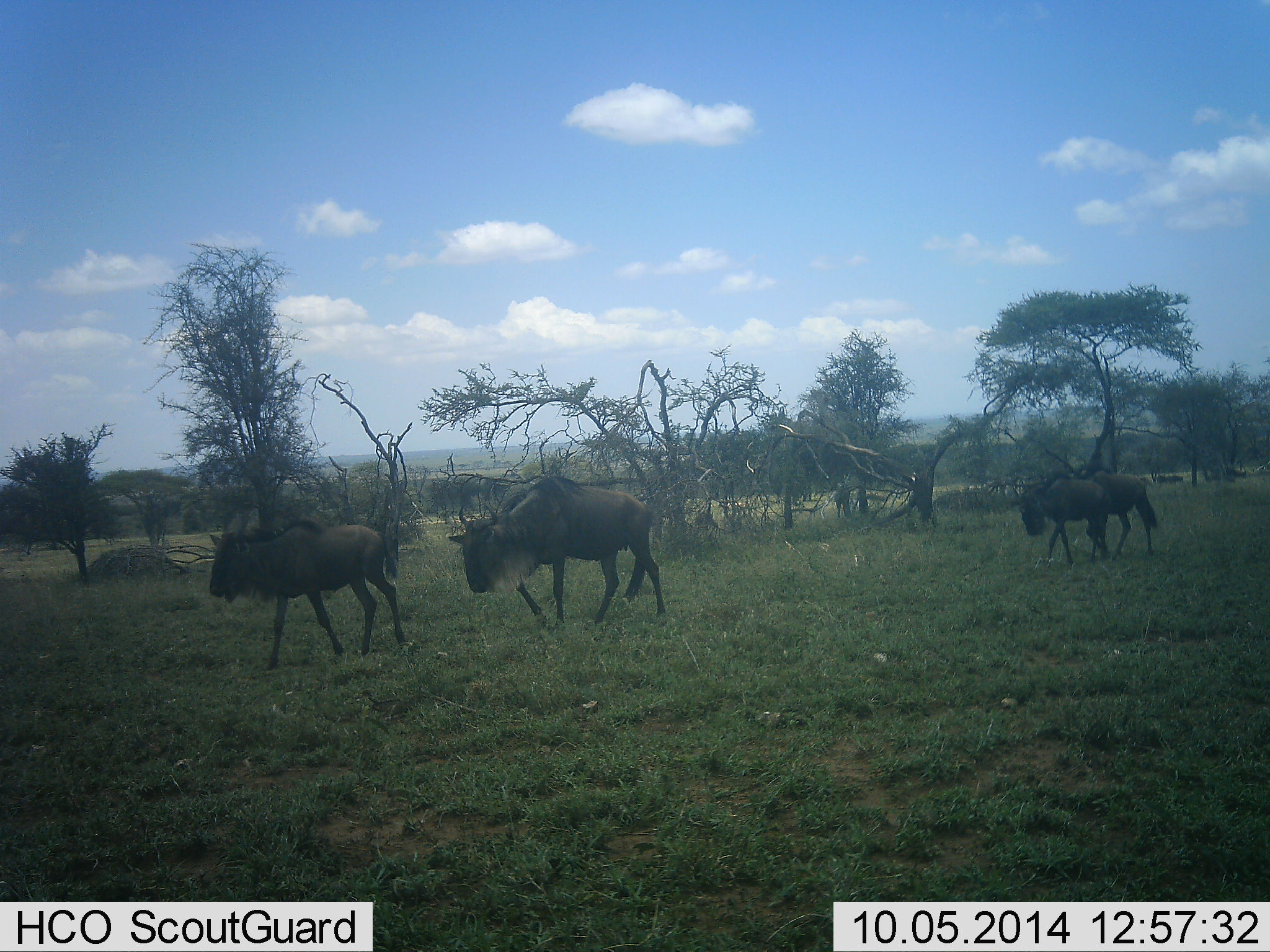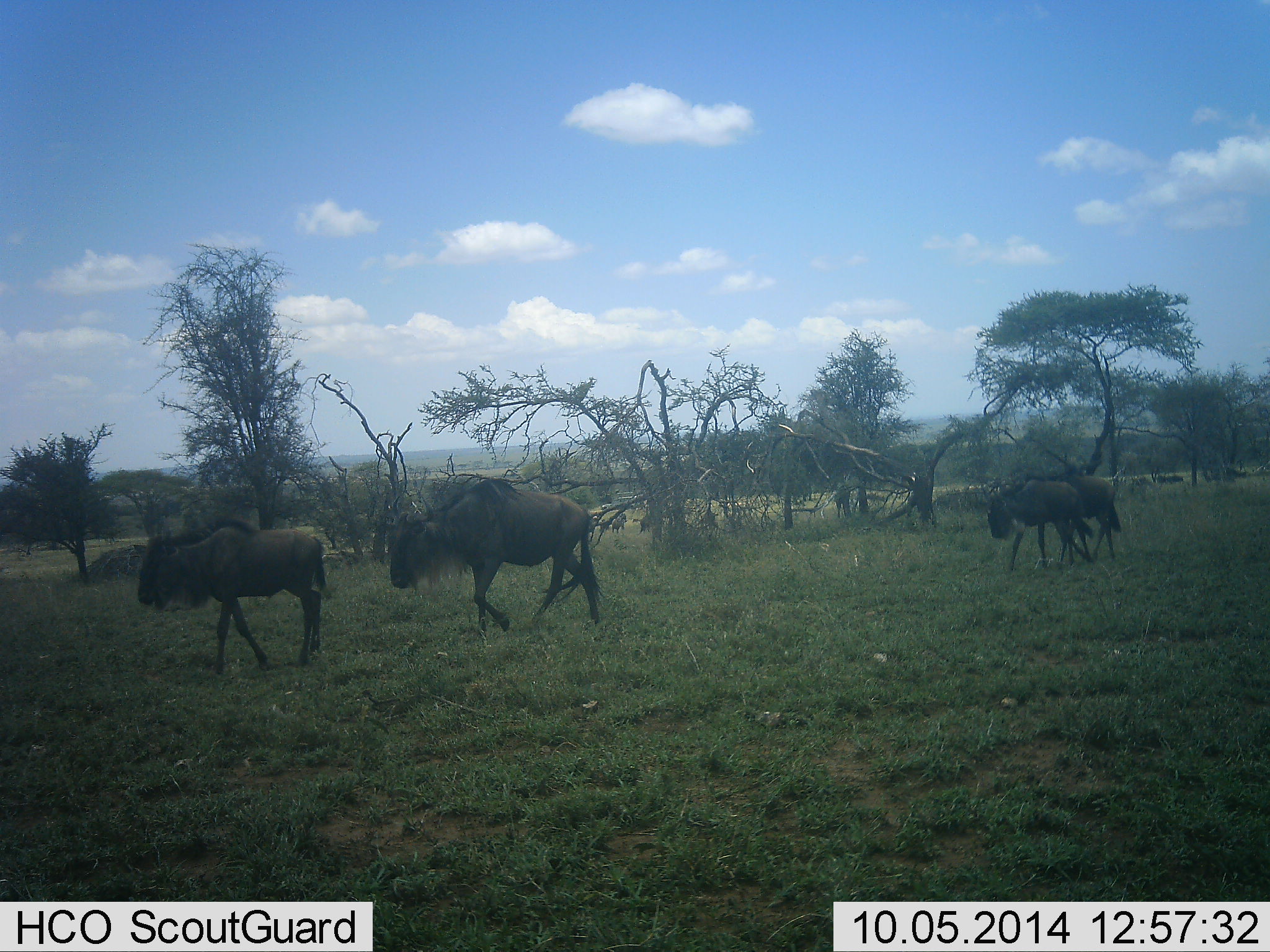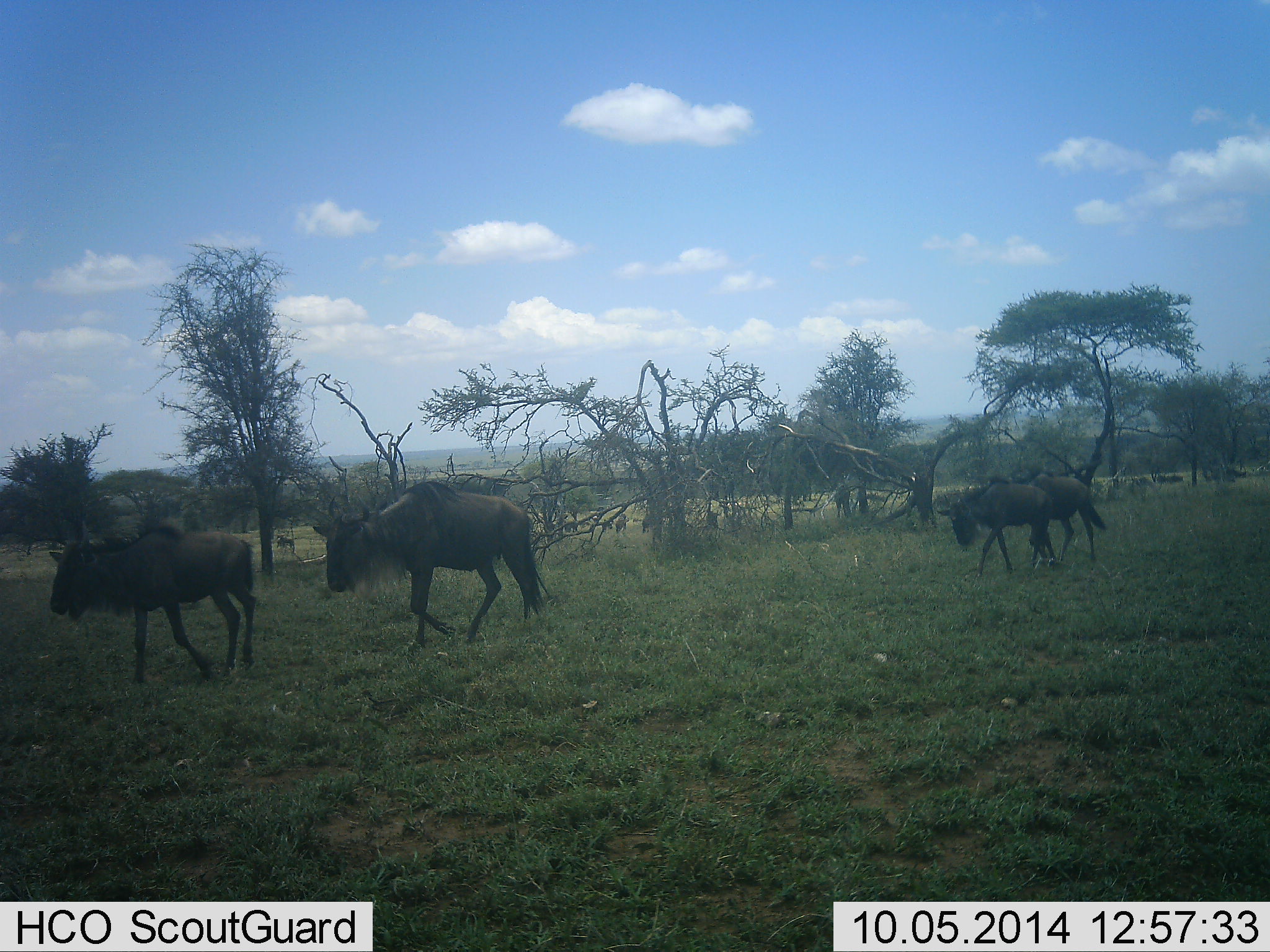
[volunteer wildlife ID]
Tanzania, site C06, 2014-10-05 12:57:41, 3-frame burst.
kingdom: Animalia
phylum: Chordata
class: Mammalia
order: Artiodactyla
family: Bovidae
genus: Connochaetes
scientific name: Connochaetes taurinus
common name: blue wildebeest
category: wildebeest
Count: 4.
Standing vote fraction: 20%.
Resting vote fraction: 0%.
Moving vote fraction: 100%.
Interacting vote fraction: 0%.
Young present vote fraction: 10%.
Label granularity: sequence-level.